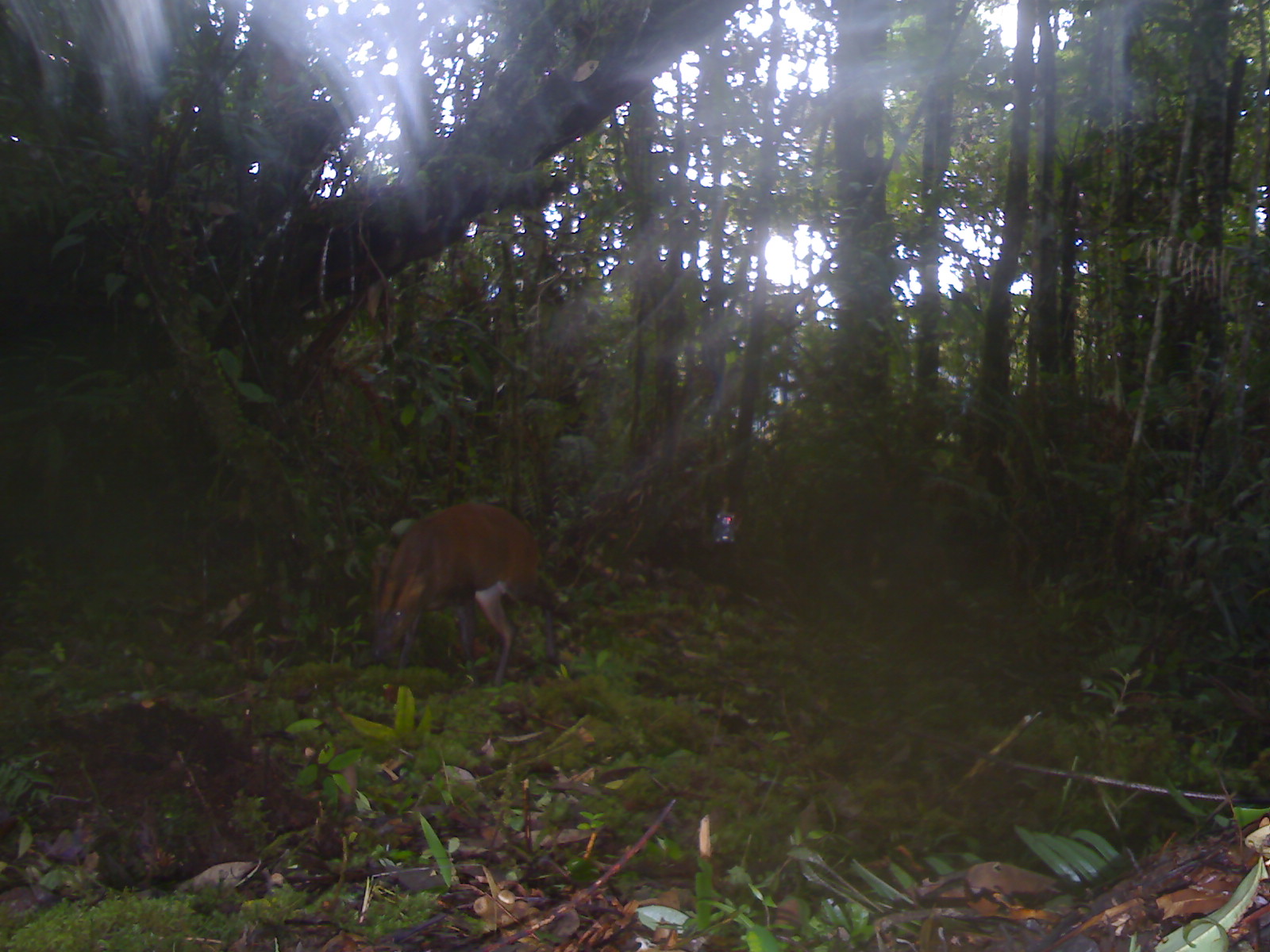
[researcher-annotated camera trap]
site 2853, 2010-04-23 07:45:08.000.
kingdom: Animalia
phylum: Chordata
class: Mammalia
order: Artiodactyla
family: Cervidae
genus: Muntiacus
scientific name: Muntiacus muntjak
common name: southern red muntjac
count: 1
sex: female